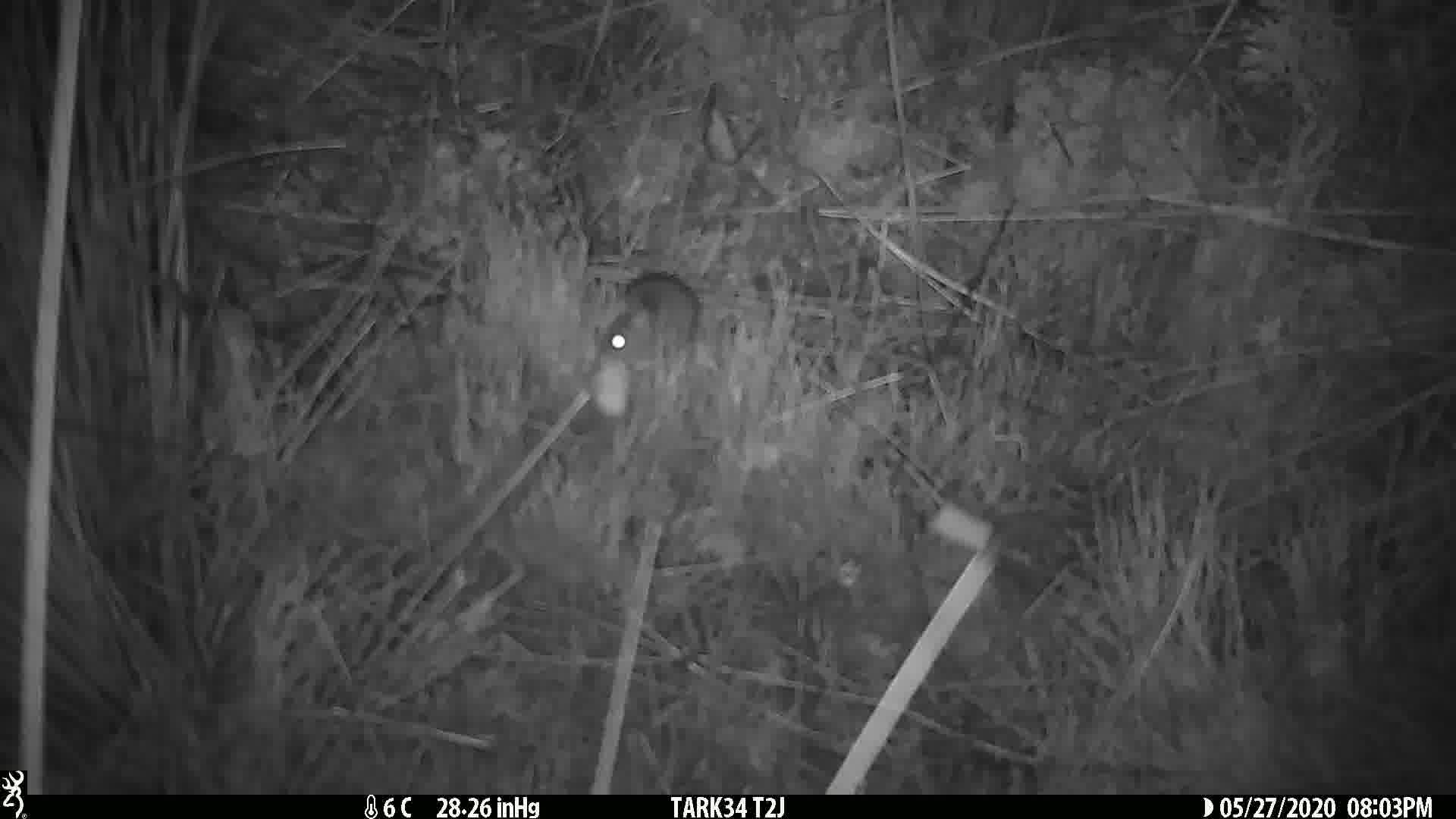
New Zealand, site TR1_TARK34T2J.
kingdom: Animalia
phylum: Chordata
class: Mammalia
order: Rodentia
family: Muridae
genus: Mus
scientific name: Mus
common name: mouse